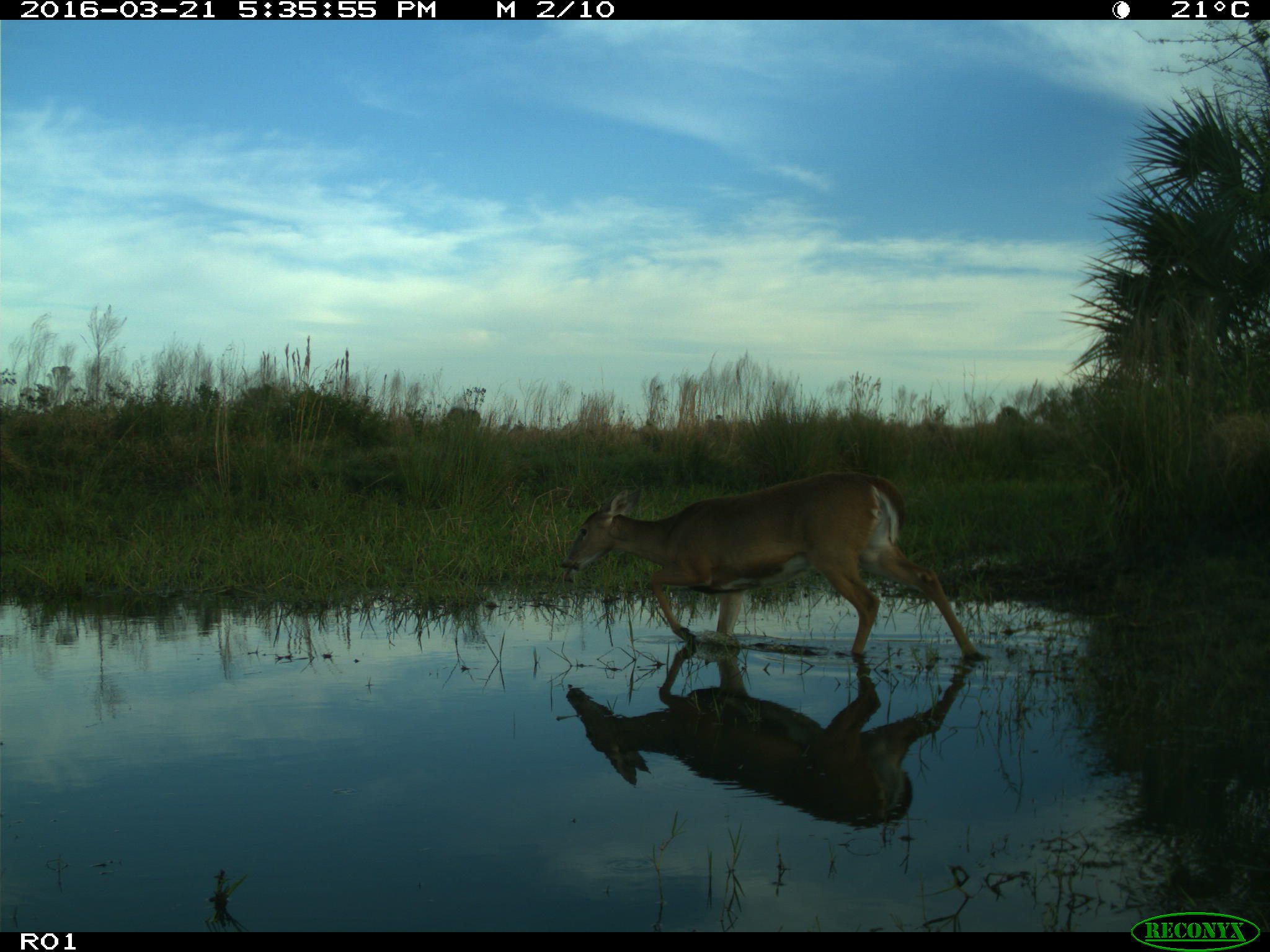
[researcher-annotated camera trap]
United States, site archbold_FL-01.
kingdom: Animalia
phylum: Chordata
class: Mammalia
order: Artiodactyla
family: Cervidae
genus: Odocoileus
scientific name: Odocoileus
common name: deer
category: unidentified deer